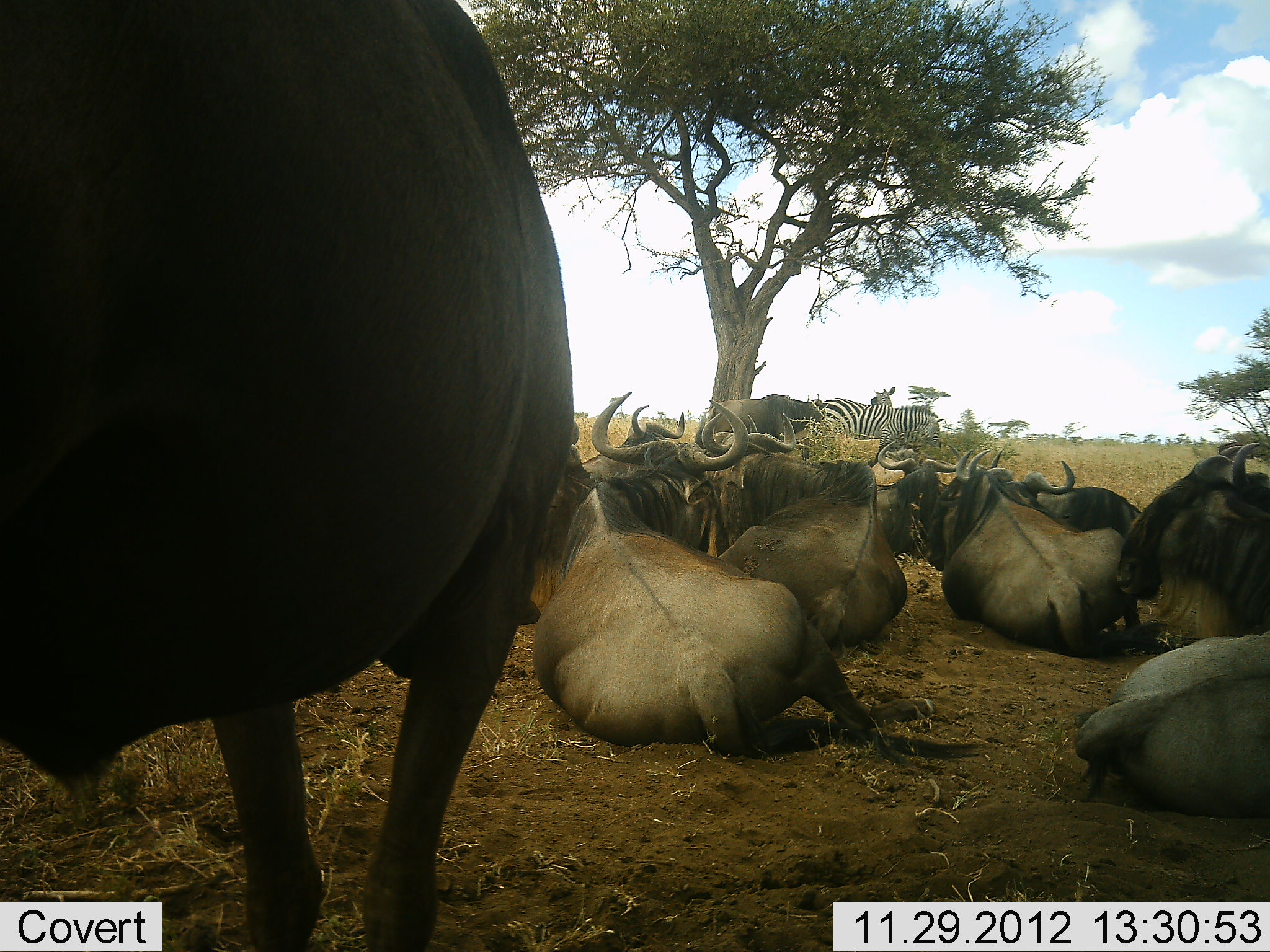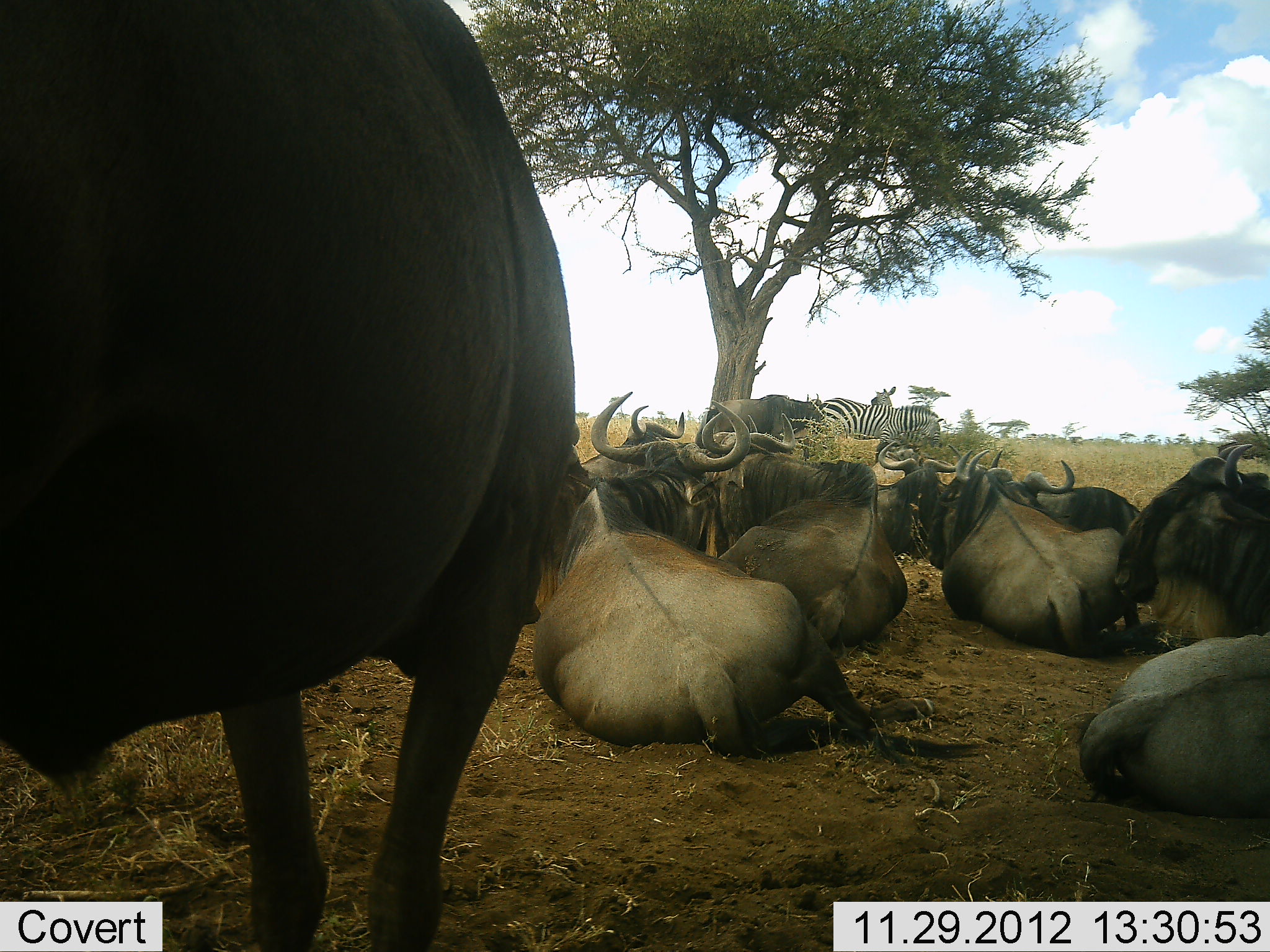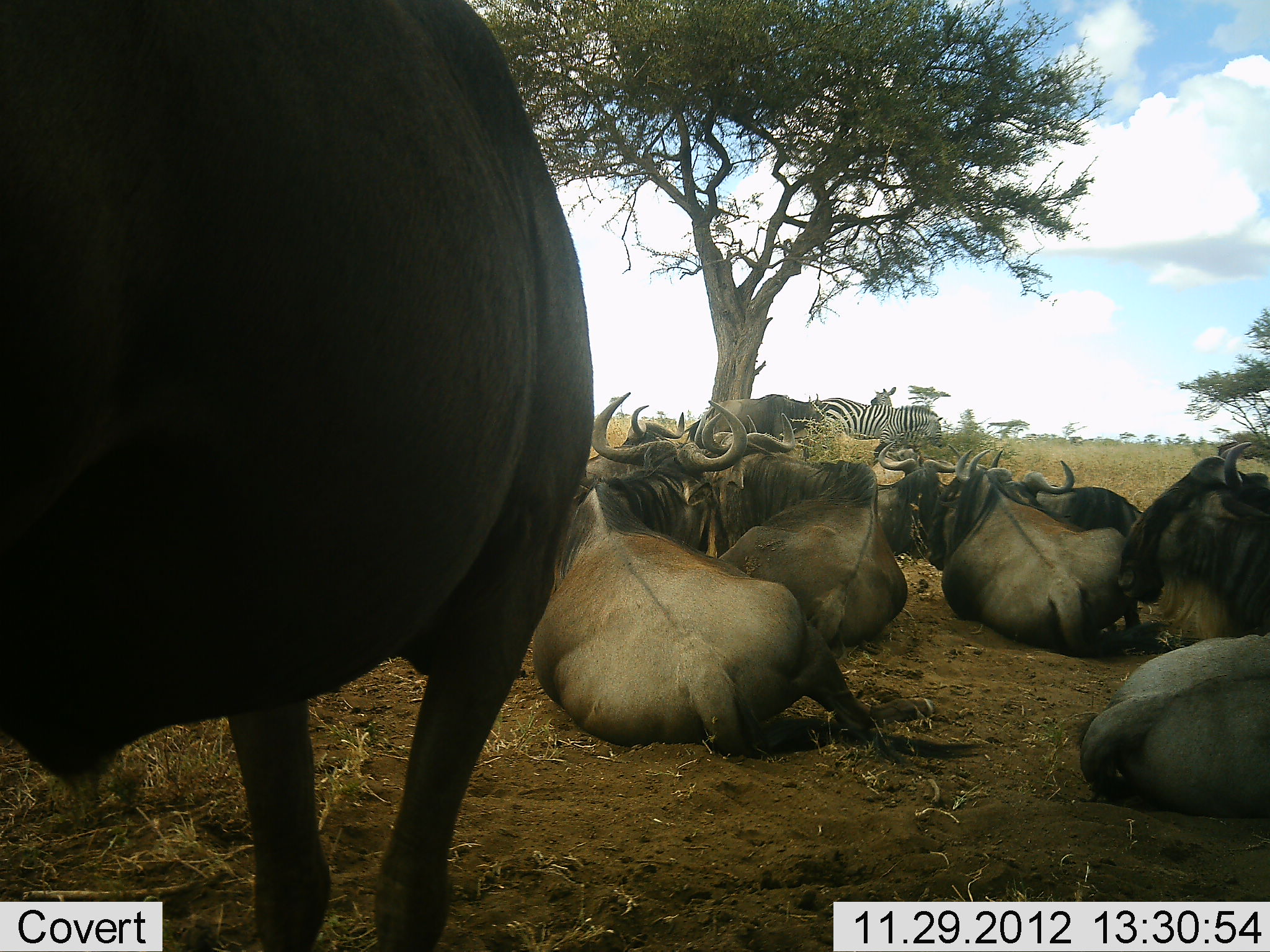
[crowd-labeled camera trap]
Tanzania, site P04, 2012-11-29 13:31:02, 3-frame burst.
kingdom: Animalia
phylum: Chordata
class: Mammalia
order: Artiodactyla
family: Bovidae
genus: Connochaetes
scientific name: Connochaetes taurinus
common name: blue wildebeest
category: wildebeest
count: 11-50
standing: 80%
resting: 100%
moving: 0%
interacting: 10%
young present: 0%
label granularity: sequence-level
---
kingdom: Animalia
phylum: Chordata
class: Mammalia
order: Perissodactyla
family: Equidae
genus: Equus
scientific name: Equus quagga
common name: plains zebra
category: zebra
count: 2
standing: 100%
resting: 0%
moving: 0%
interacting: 9%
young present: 0%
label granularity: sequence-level